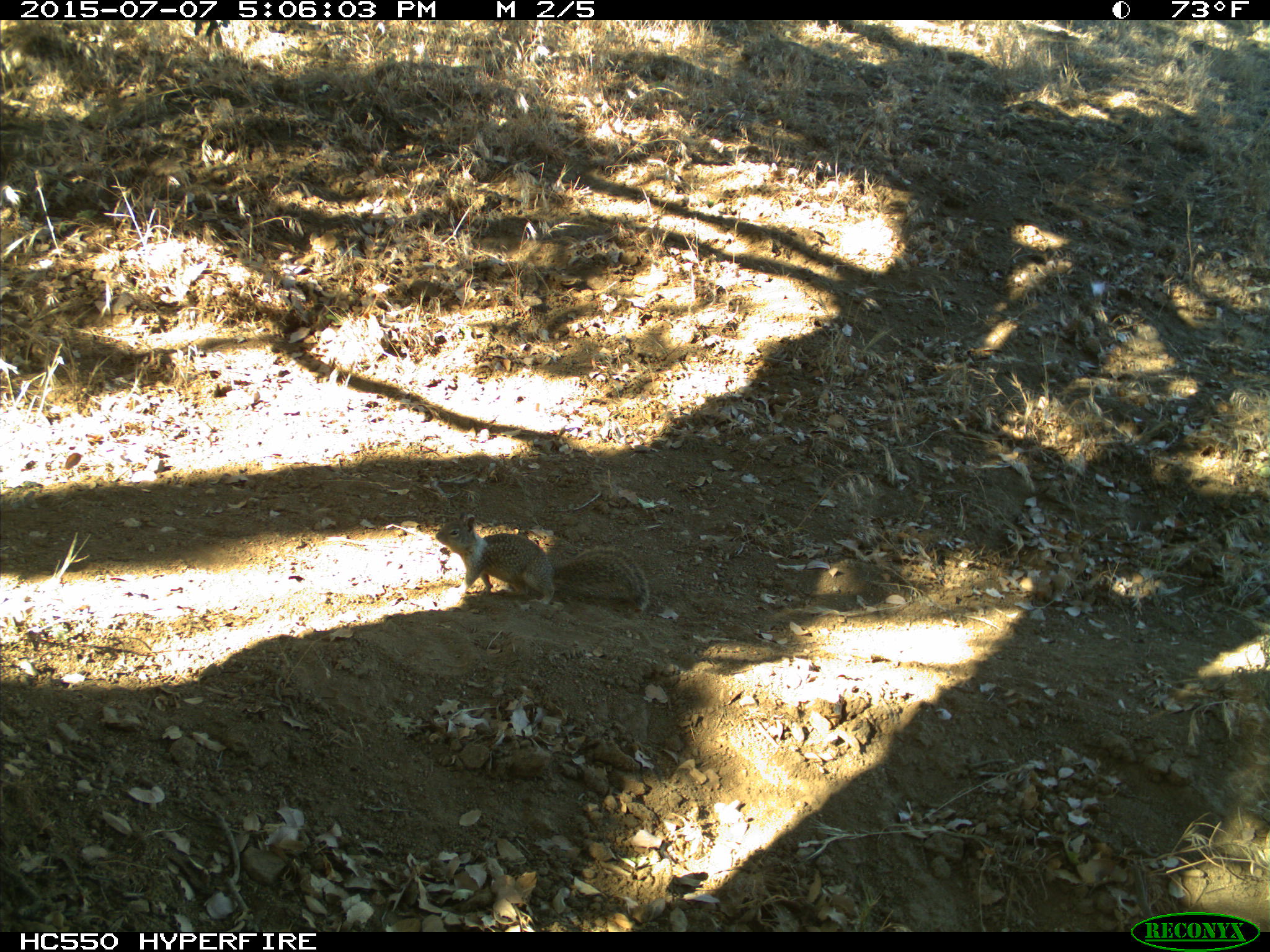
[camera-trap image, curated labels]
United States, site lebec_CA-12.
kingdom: Animalia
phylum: Chordata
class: Mammalia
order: Rodentia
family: Sciuridae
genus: Otospermophilus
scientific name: Otospermophilus beecheyi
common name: california ground squirrel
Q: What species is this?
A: Otospermophilus beecheyi (california ground squirrel).